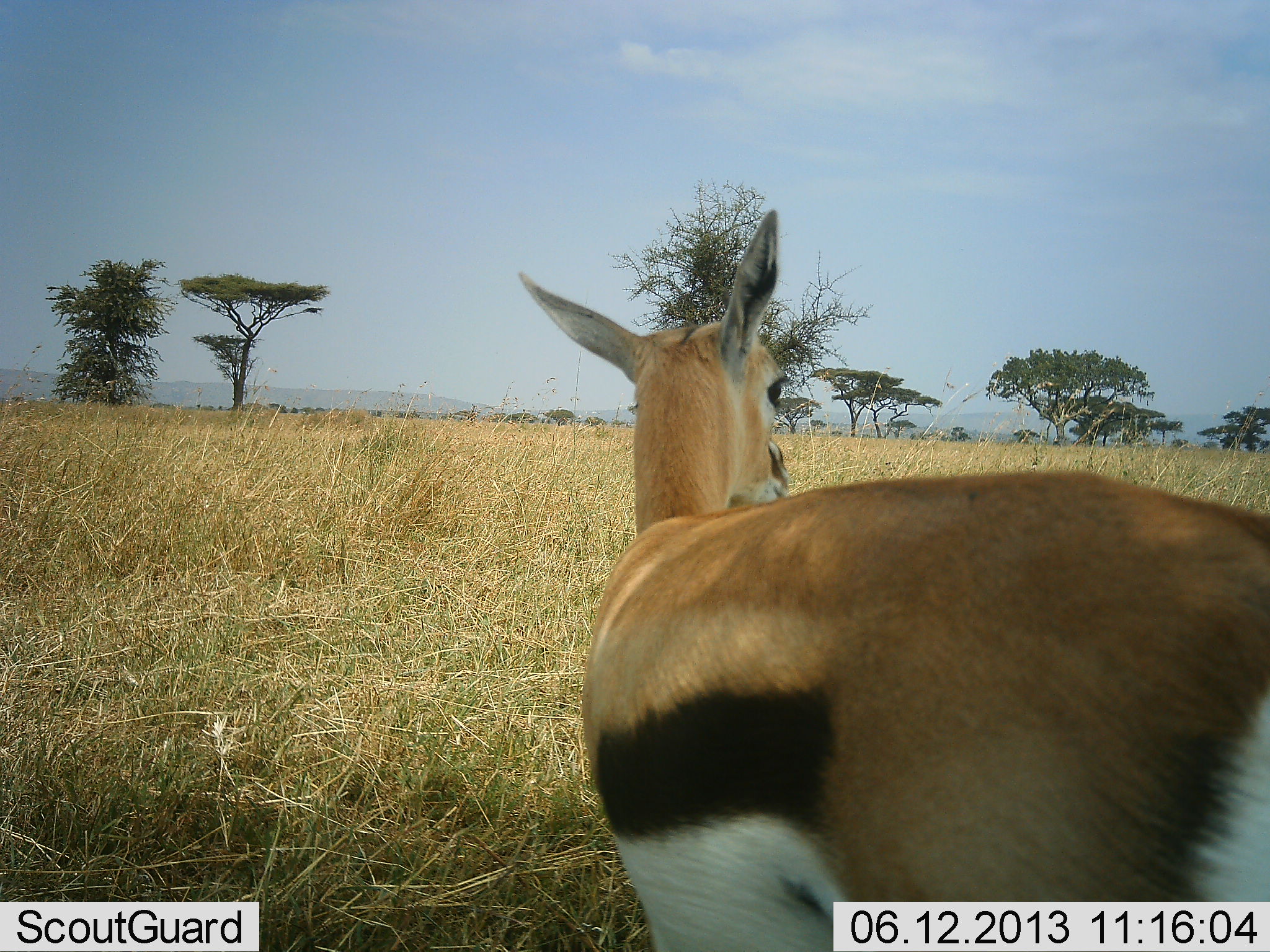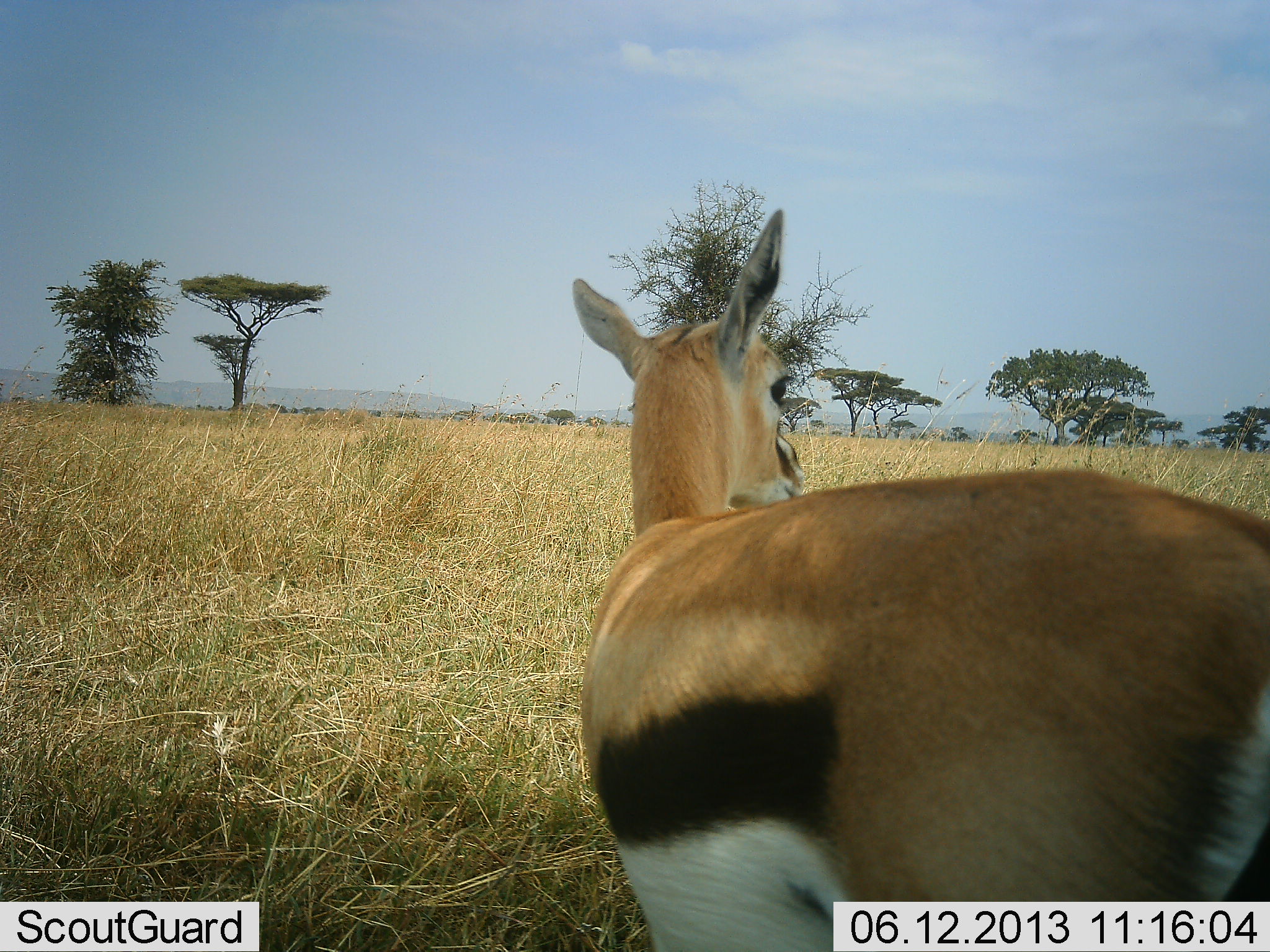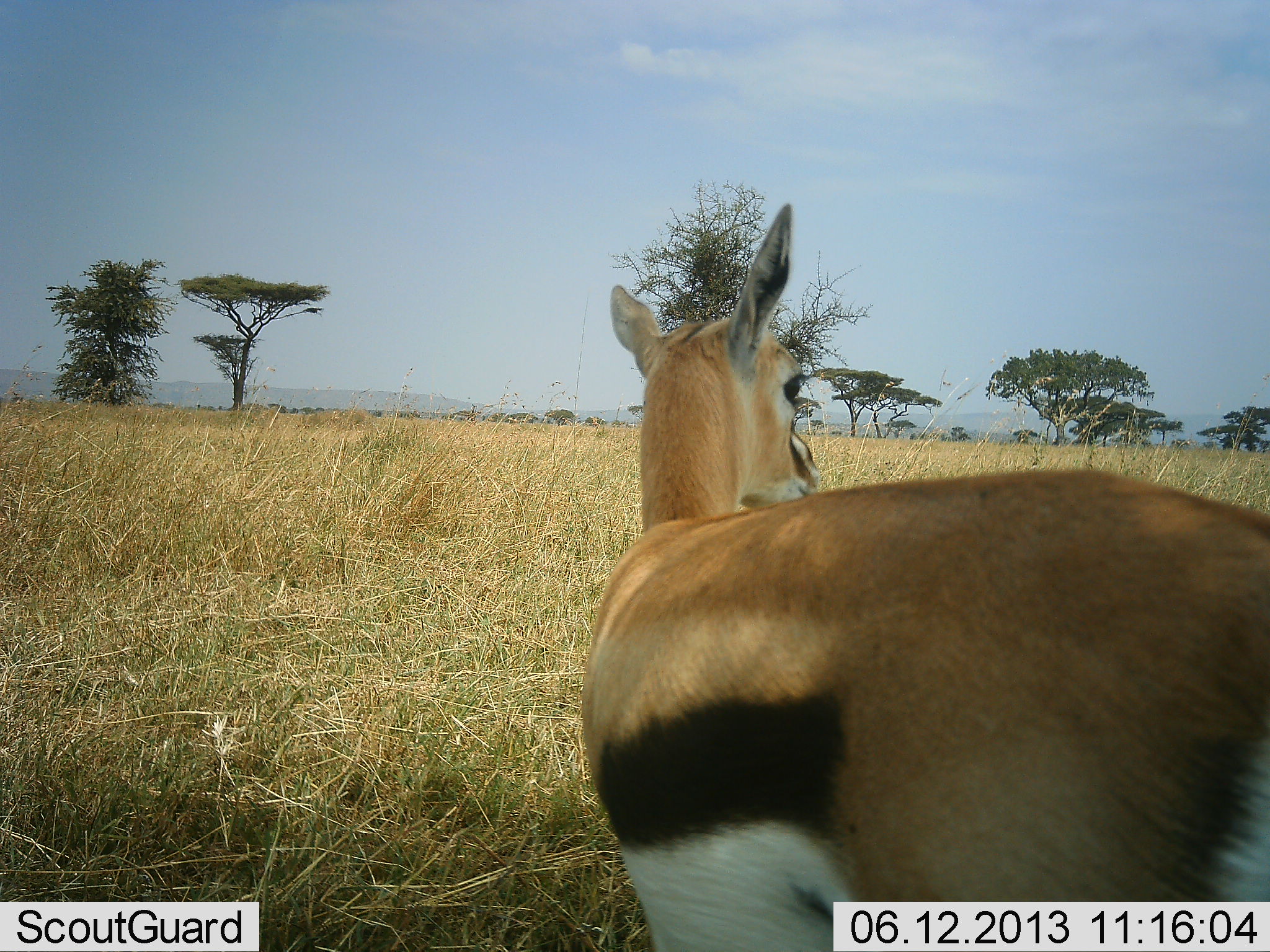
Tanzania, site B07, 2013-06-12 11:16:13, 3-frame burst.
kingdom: Animalia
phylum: Chordata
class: Mammalia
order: Artiodactyla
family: Bovidae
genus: Eudorcas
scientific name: Eudorcas thomsonii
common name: thomson's gazelle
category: gazellethomsons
Gazellethomsons (thomson's gazelle) (Eudorcas thomsonii), count 1. Behavior (volunteer vote fractions): standing 90%, resting 0%, moving 10%, interacting 0%. Young present (vote fraction): 0%. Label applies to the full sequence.